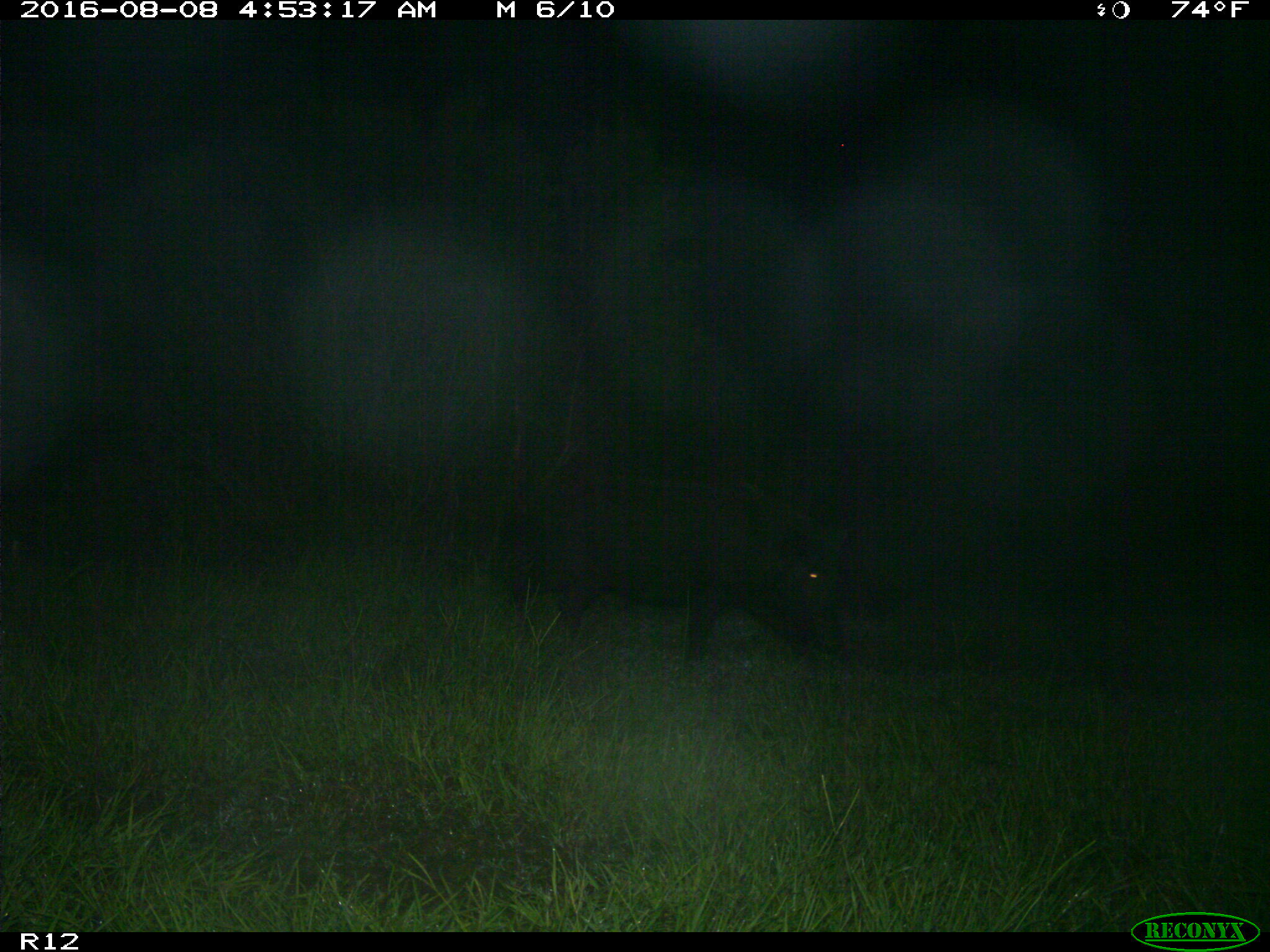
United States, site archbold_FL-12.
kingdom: Animalia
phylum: Chordata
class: Mammalia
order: Artiodactyla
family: Suidae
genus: Sus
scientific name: Sus scrofa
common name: wild boar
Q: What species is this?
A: Sus scrofa (wild boar).